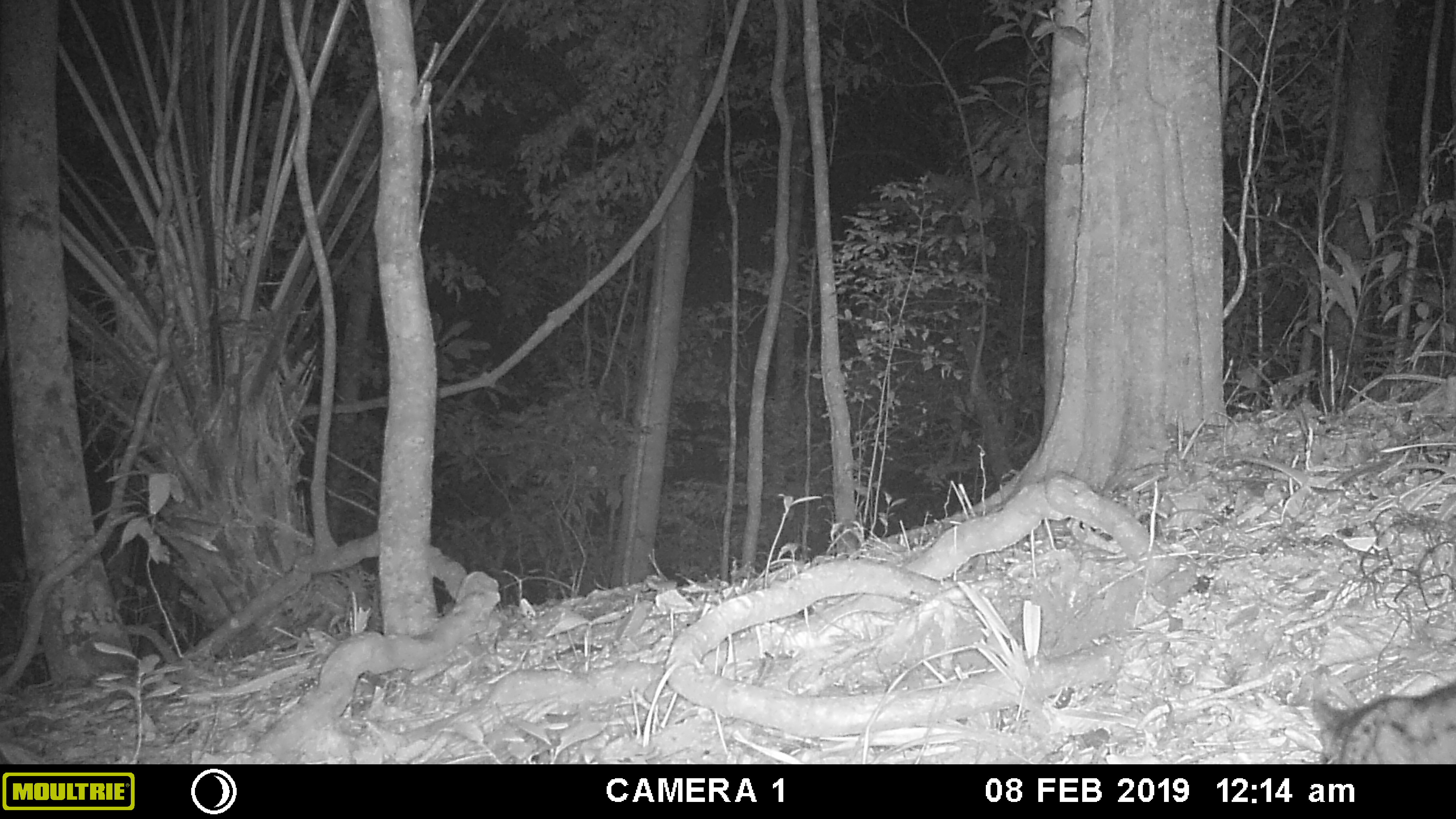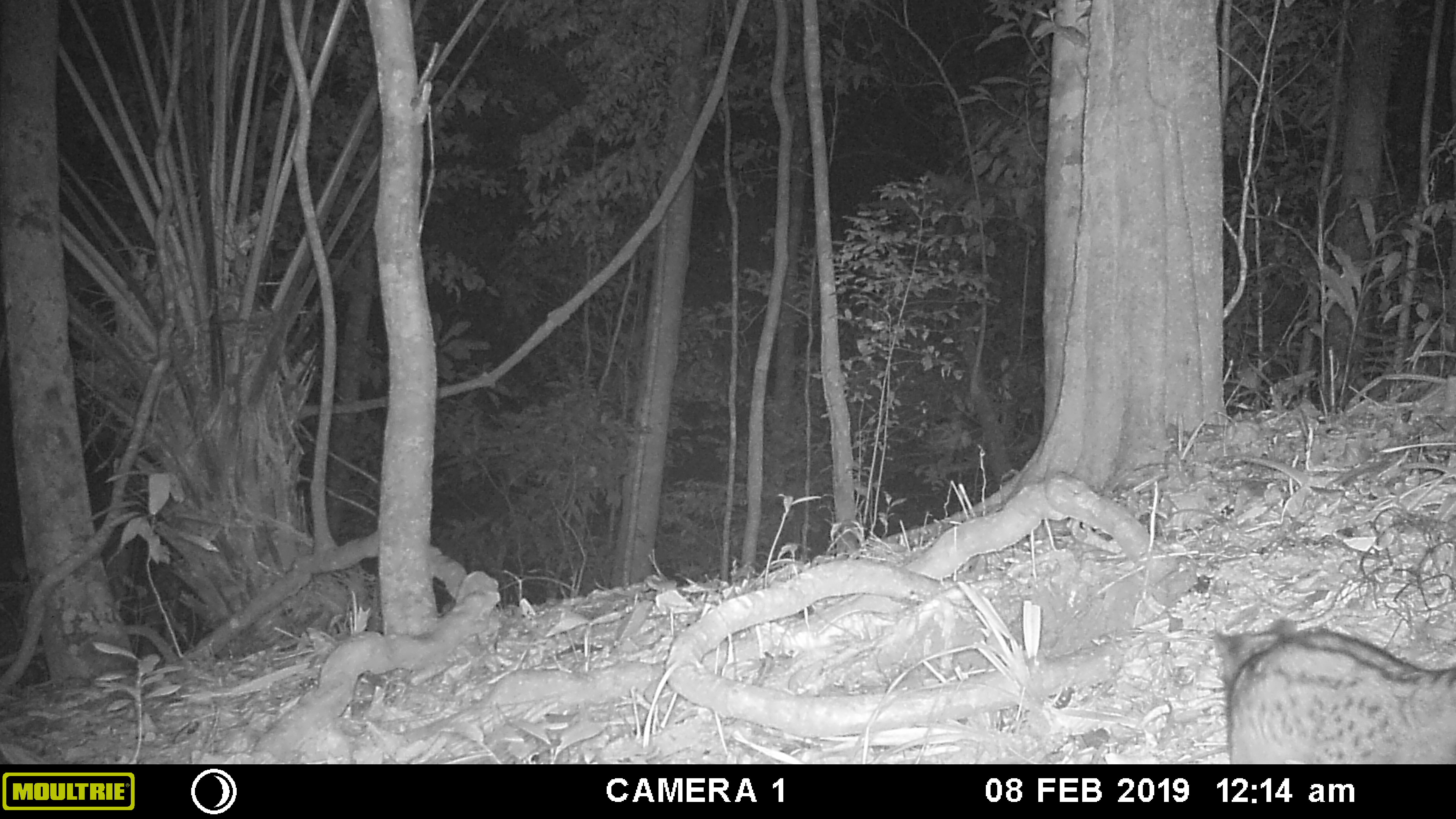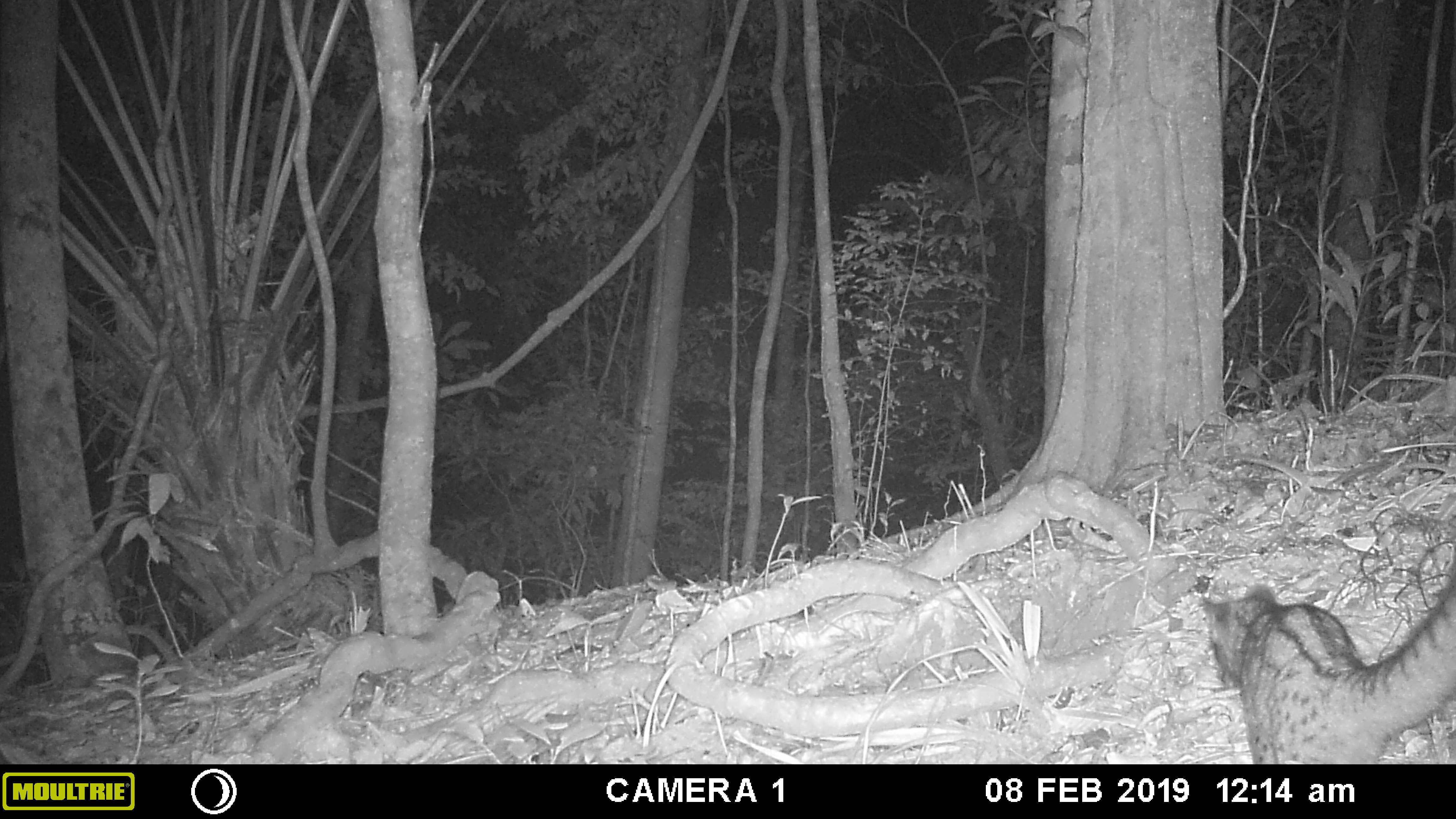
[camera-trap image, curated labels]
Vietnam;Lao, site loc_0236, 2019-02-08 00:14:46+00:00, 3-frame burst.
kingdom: Animalia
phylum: Chordata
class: Mammalia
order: Carnivora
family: Viverridae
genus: Paradoxurus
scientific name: Paradoxurus hermaphroditus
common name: common palm civet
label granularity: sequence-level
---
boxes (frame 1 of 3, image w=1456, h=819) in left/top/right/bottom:
common palm civet: 1310/677/1456/764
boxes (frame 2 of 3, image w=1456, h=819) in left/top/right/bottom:
common palm civet: 1212/618/1456/764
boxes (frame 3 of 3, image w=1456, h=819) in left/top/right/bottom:
common palm civet: 1200/559/1456/764